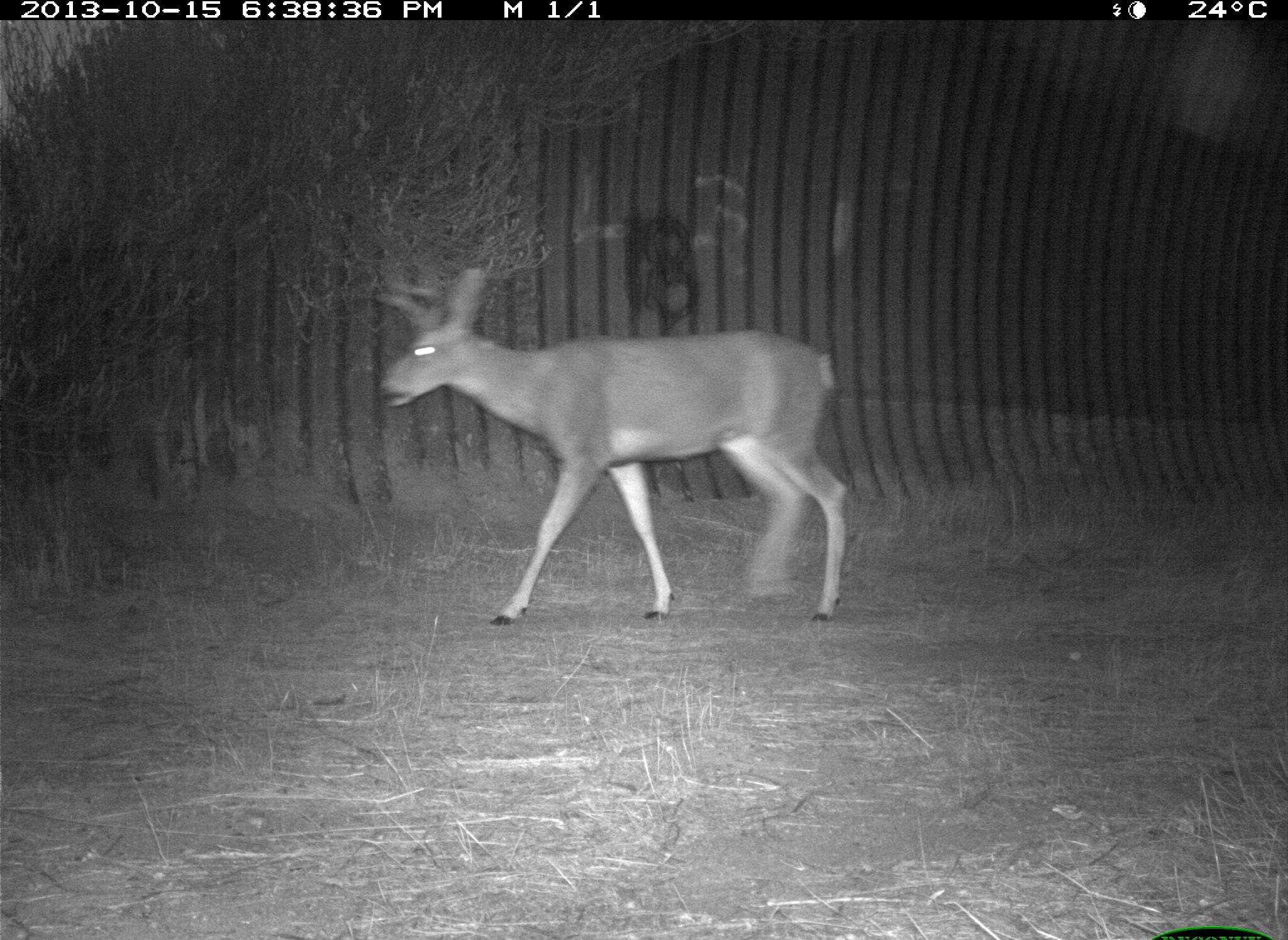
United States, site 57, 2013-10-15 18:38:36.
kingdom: Animalia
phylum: Chordata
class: Mammalia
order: Artiodactyla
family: Cervidae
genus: Odocoileus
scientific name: Odocoileus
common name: deer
Deer (Odocoileus).